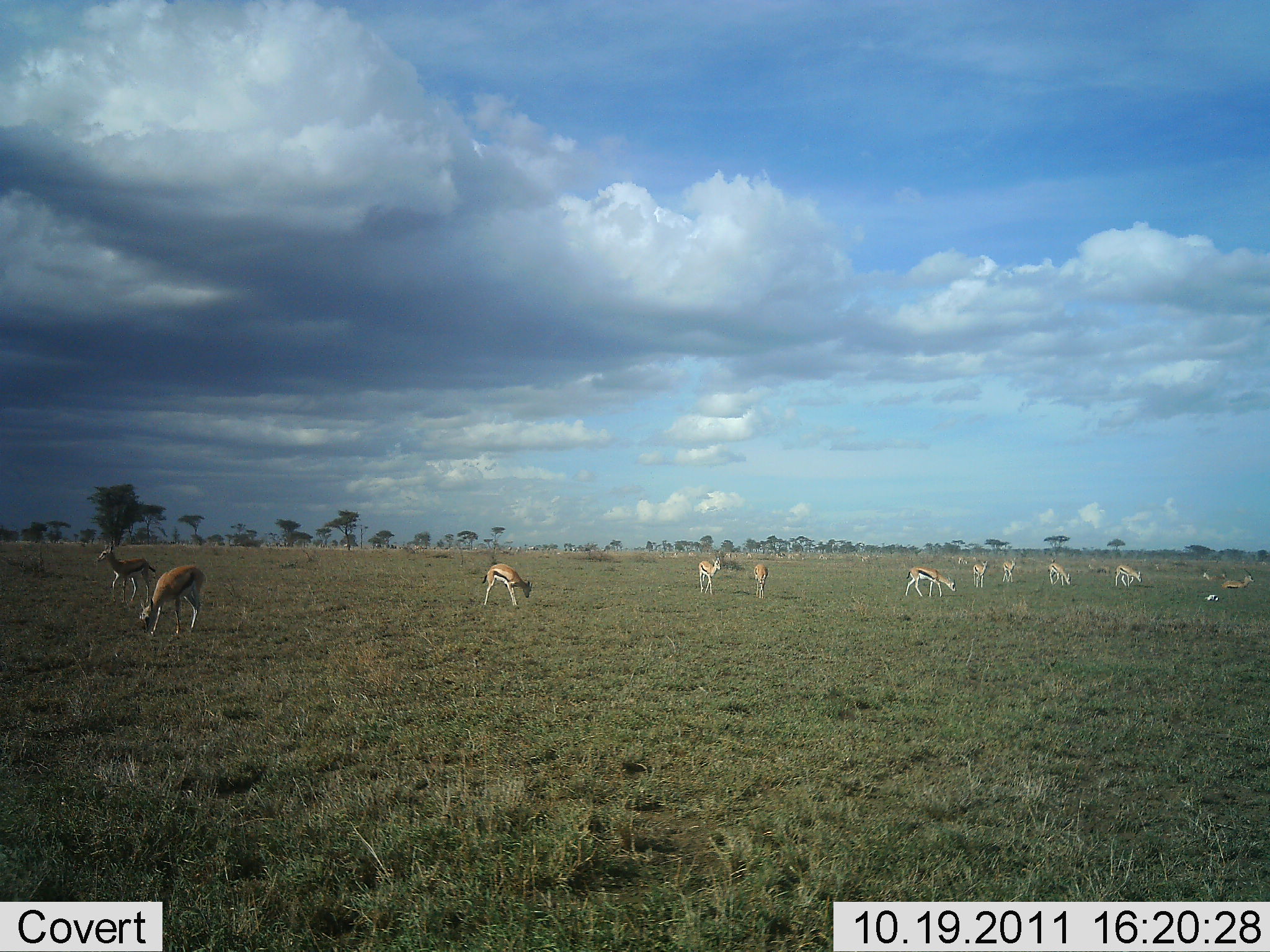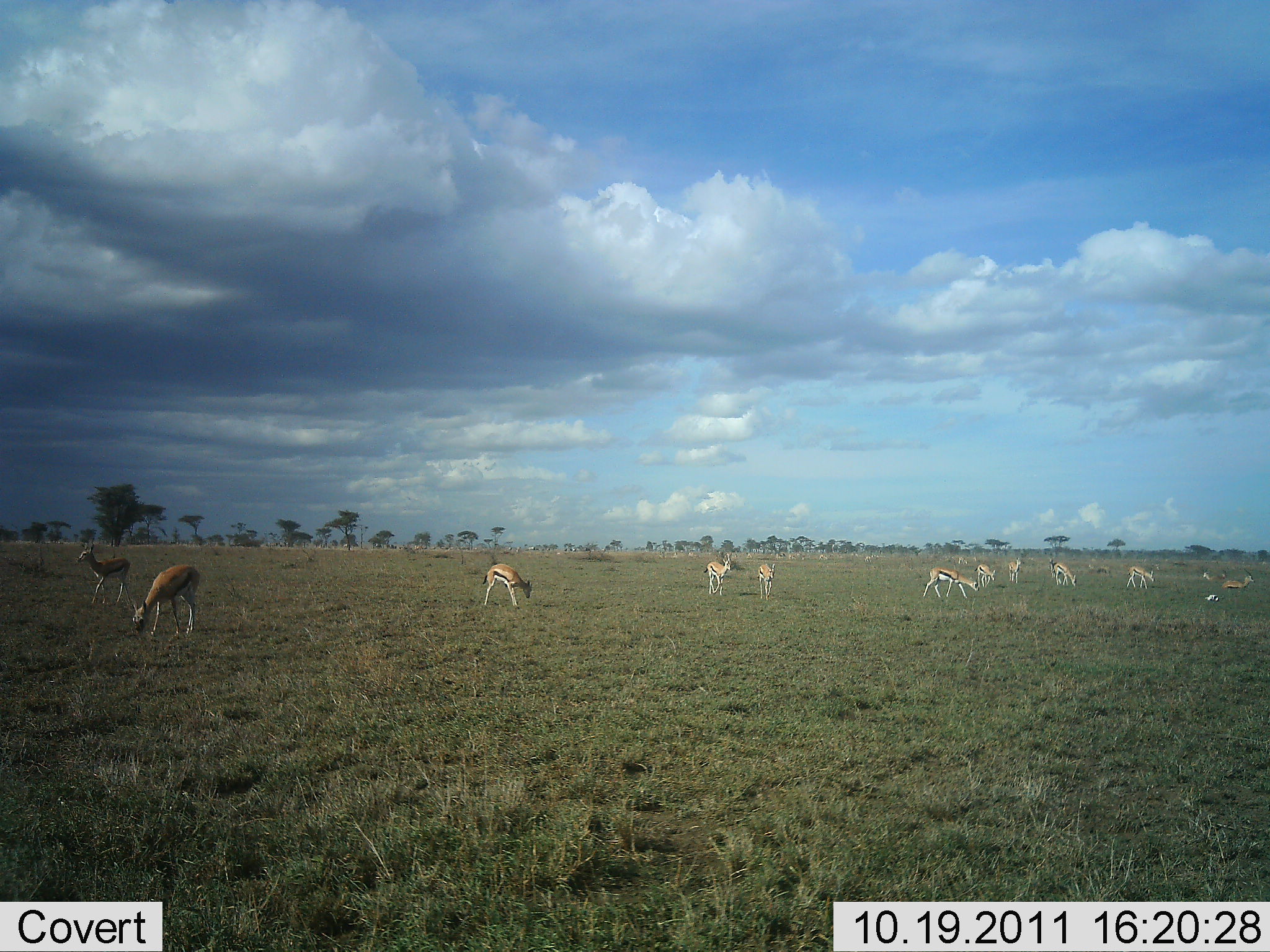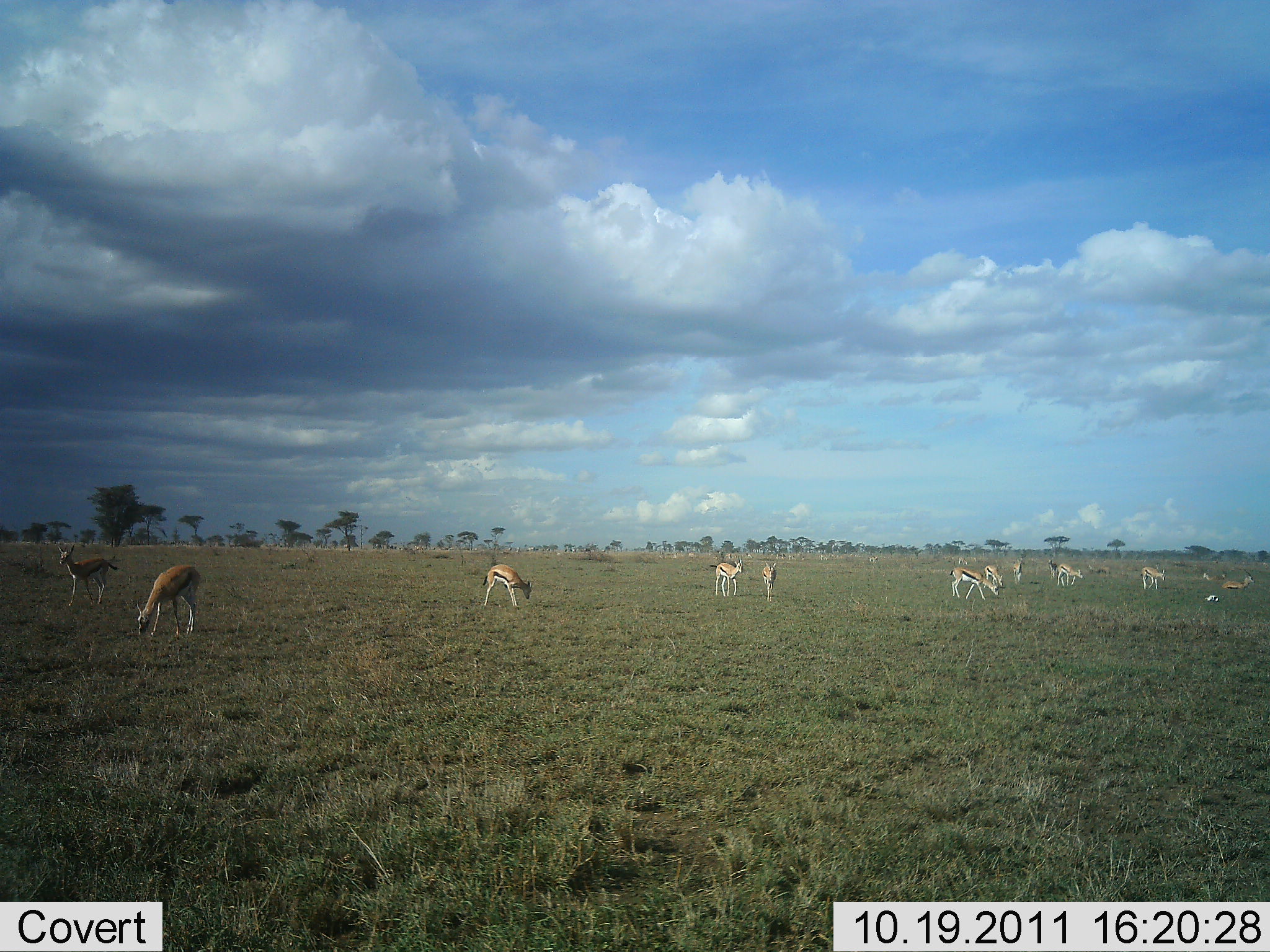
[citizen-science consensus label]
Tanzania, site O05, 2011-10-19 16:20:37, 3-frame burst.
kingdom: Animalia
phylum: Chordata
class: Mammalia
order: Artiodactyla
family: Bovidae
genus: Eudorcas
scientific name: Eudorcas thomsonii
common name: thomson's gazelle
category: gazellethomsons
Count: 11-50.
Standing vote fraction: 20%.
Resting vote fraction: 10%.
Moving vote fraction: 30%.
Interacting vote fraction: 0%.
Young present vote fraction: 0%.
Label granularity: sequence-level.